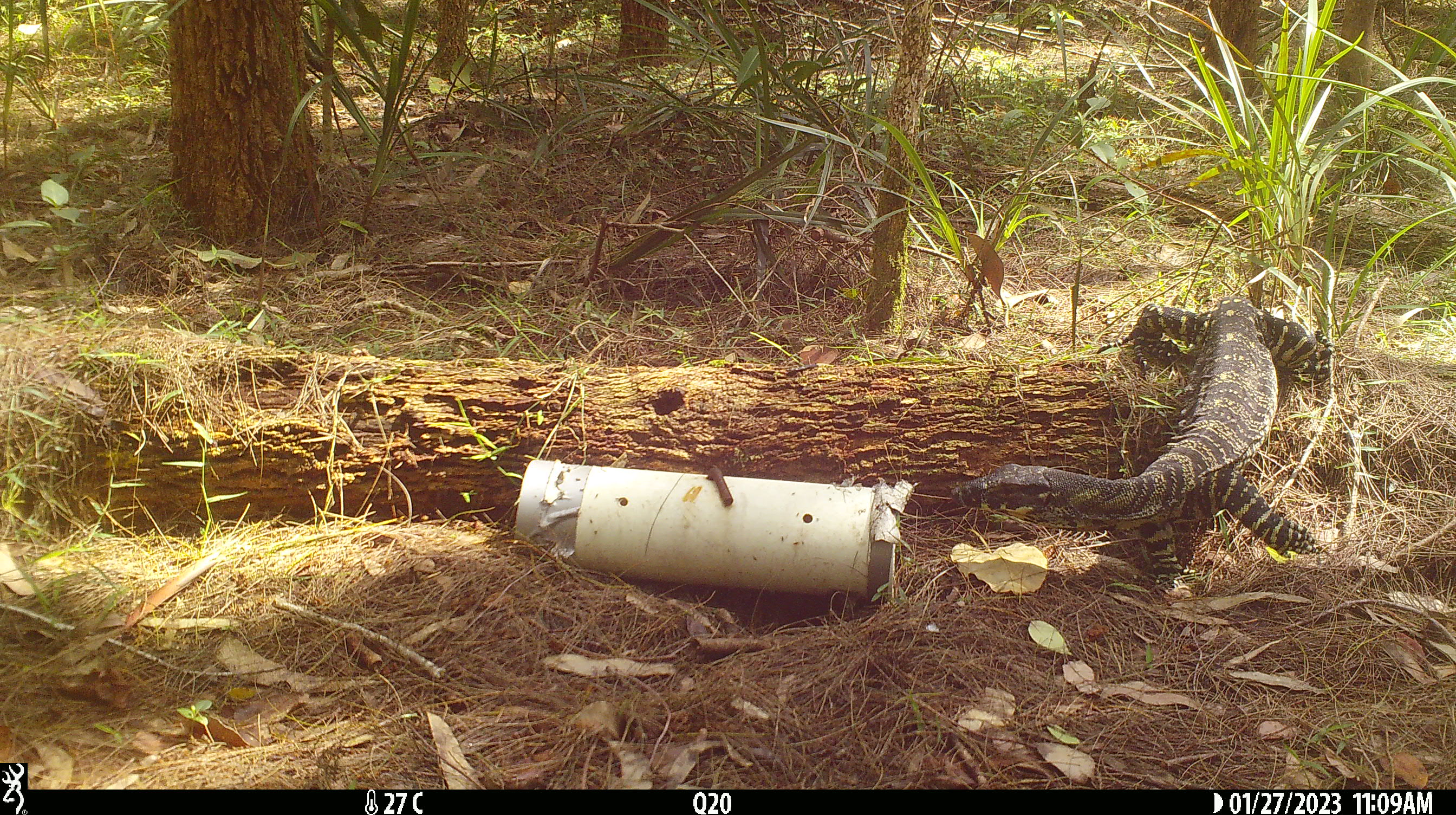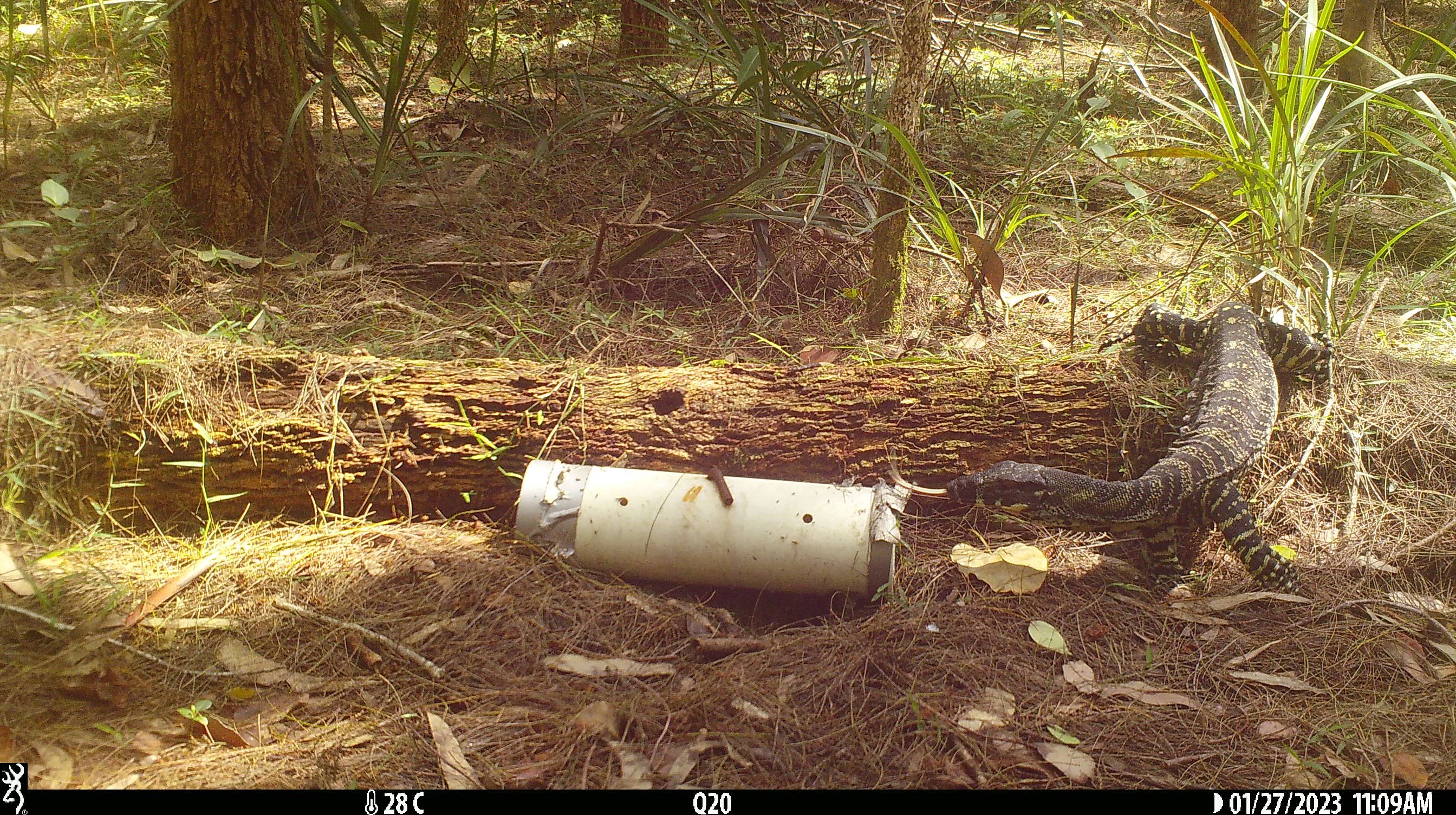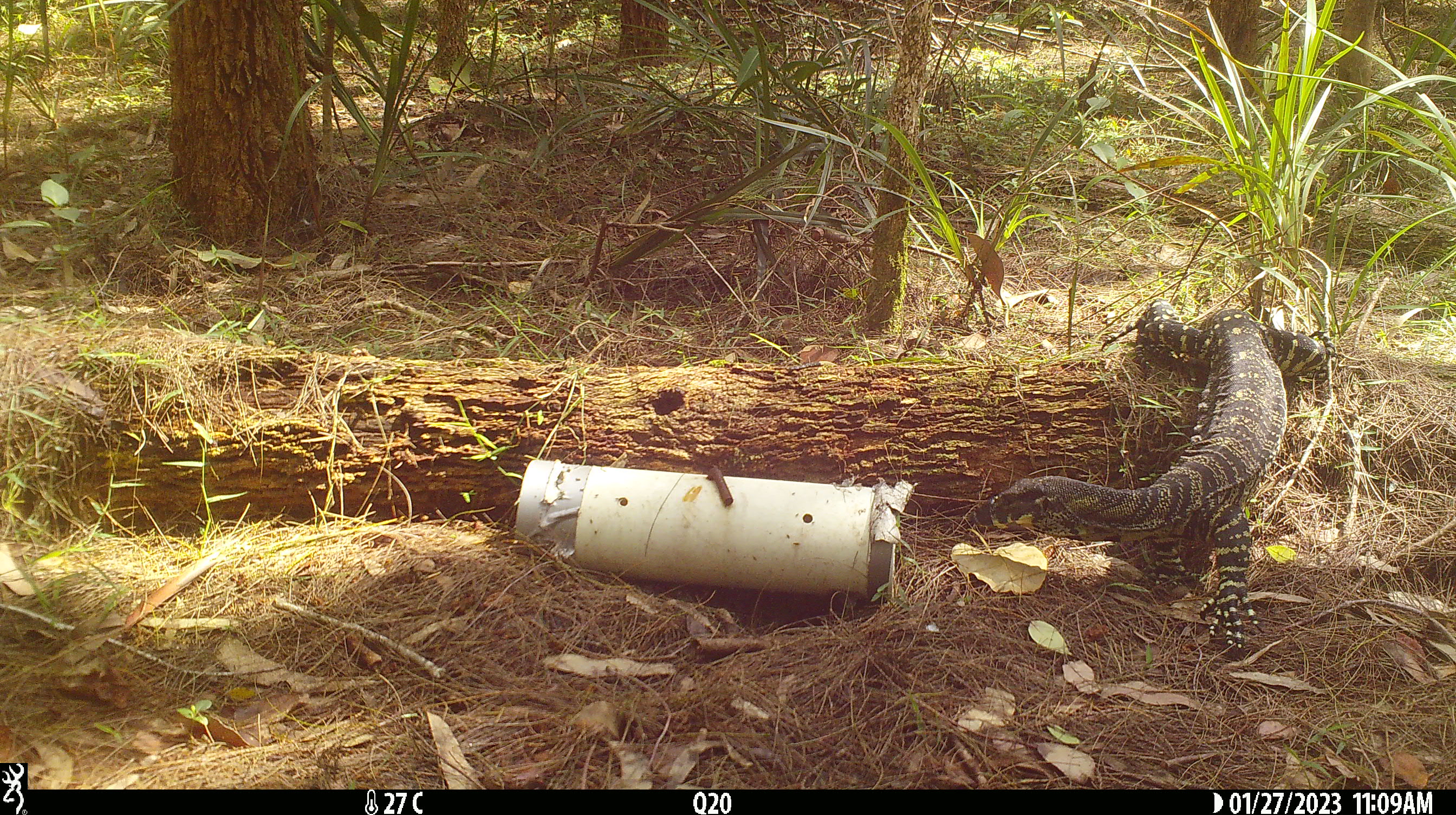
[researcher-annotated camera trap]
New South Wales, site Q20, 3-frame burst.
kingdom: Animalia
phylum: Chordata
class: Reptilia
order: Squamata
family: Varanidae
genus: Varanus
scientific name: Varanus varius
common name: lace monitor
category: goanna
Goanna (lace monitor) (Varanus varius).